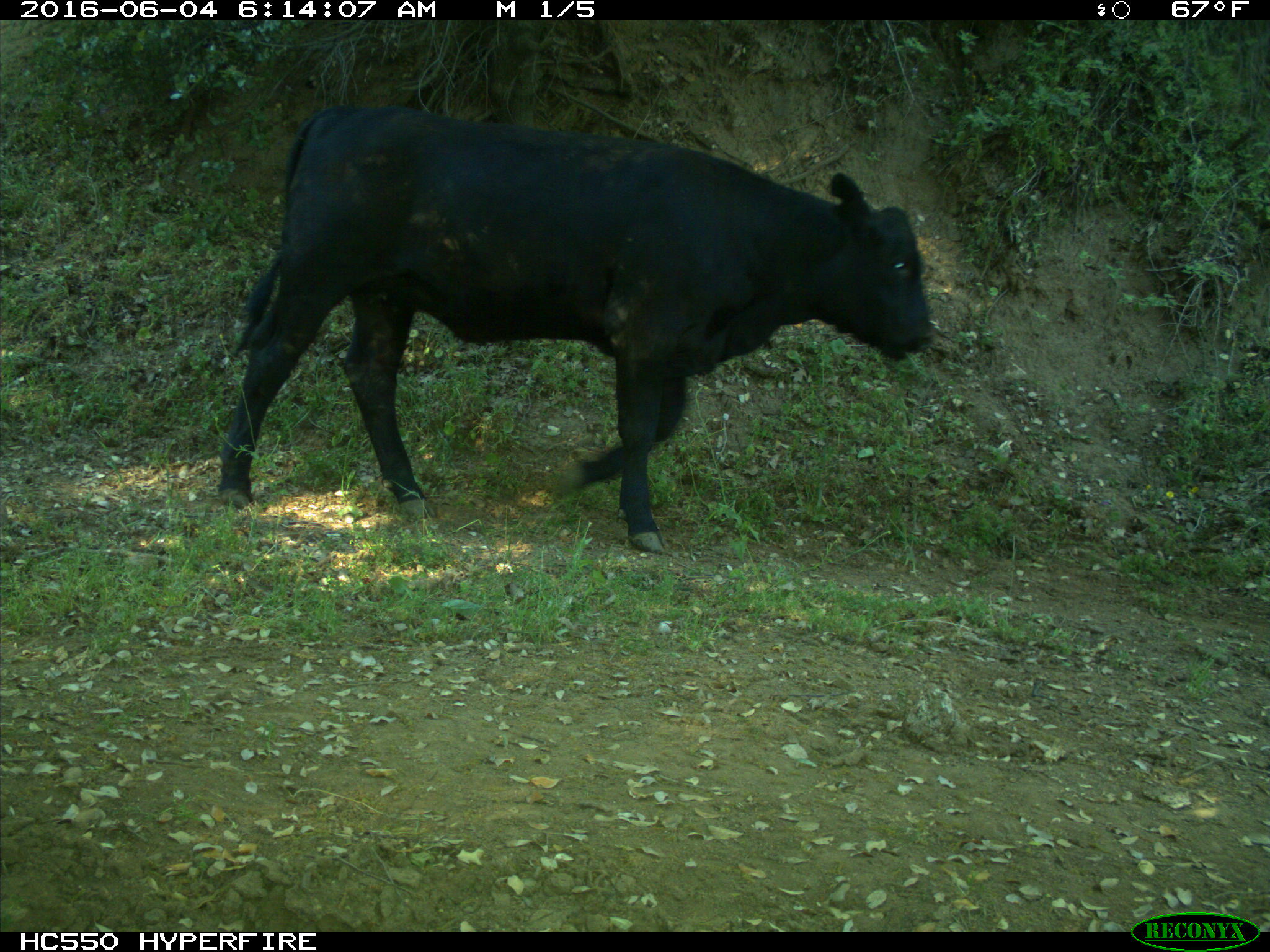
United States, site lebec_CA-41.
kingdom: Animalia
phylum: Chordata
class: Mammalia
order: Artiodactyla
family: Bovidae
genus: Bos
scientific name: Bos taurus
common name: domestic cow